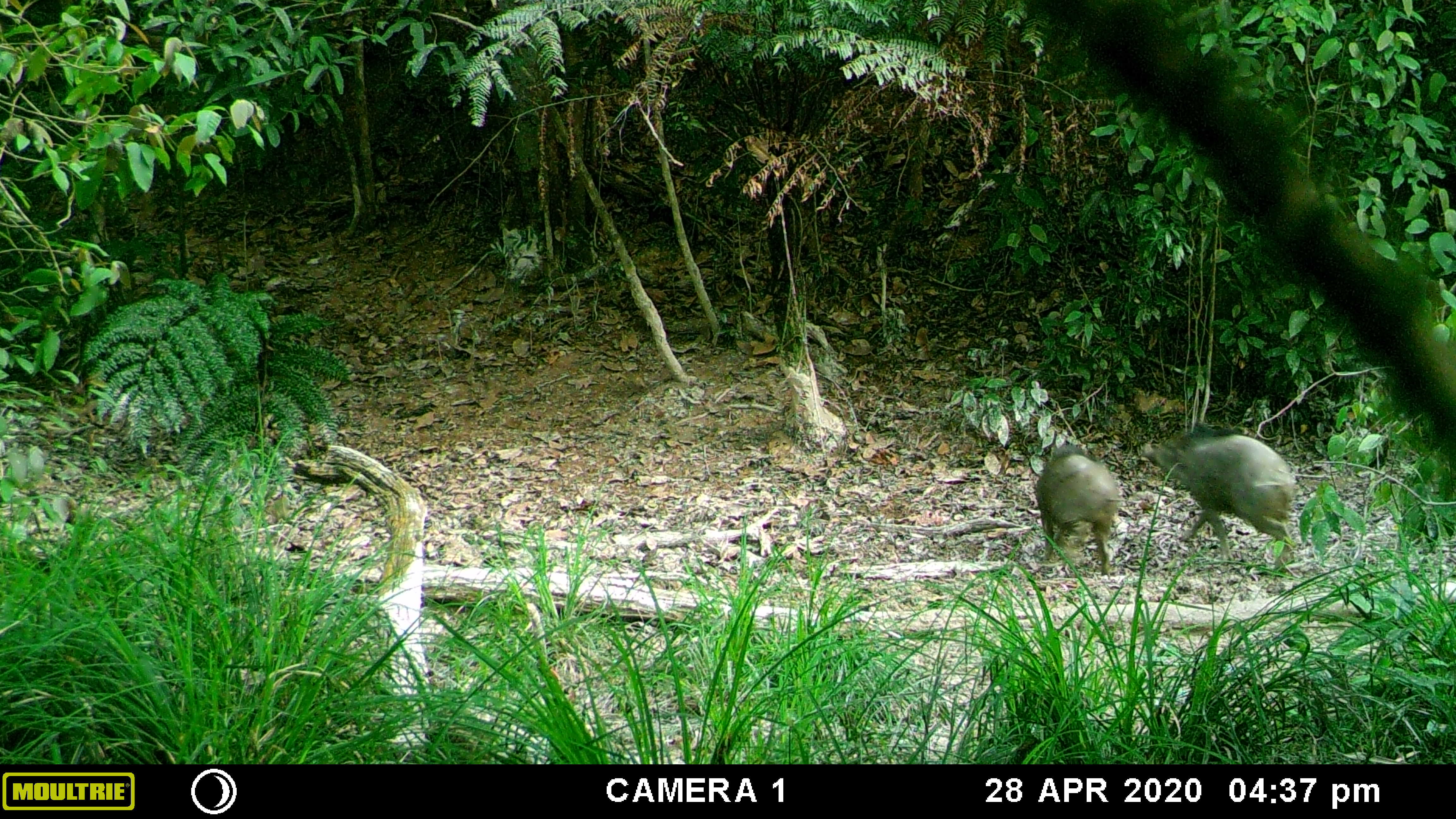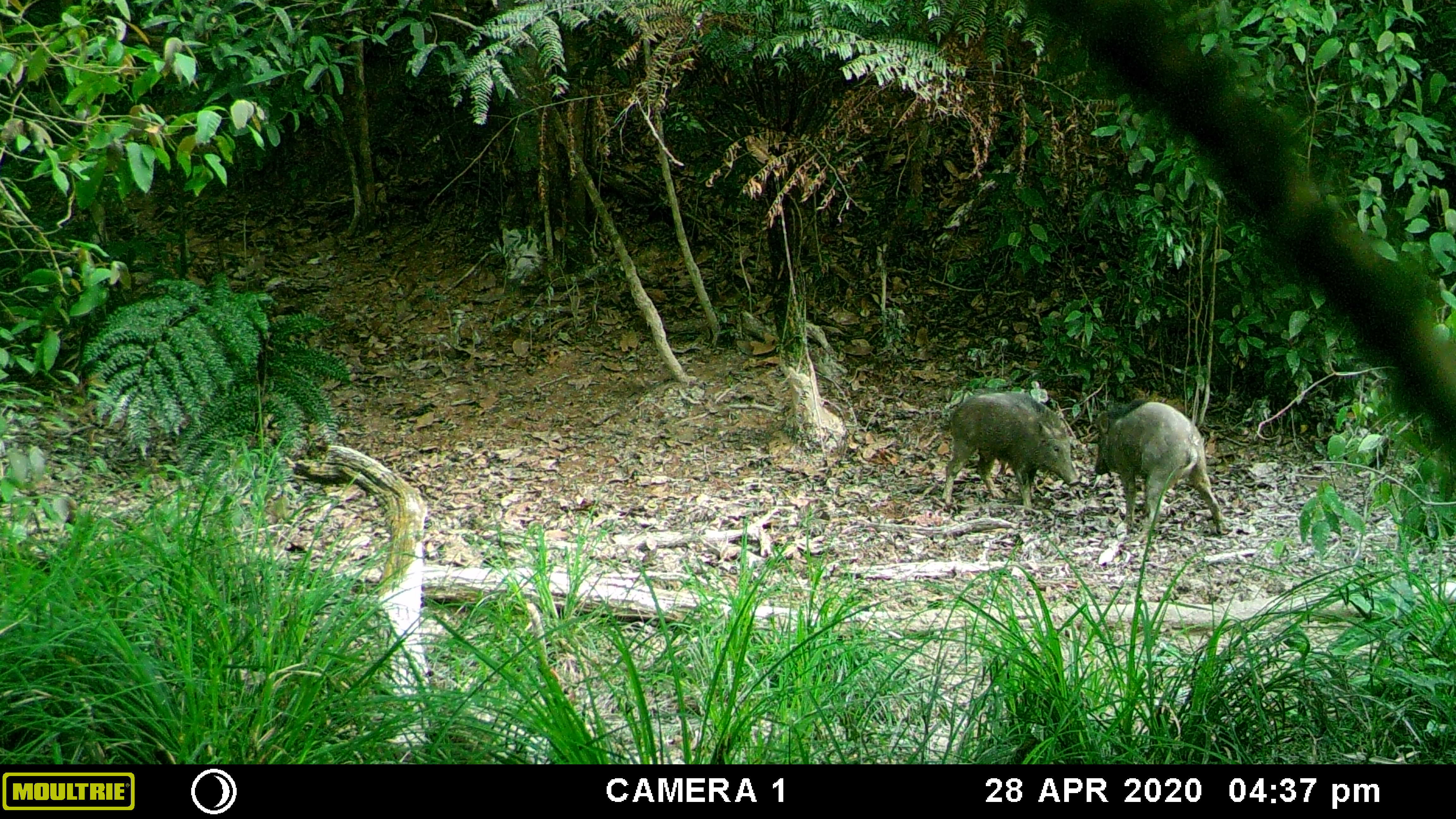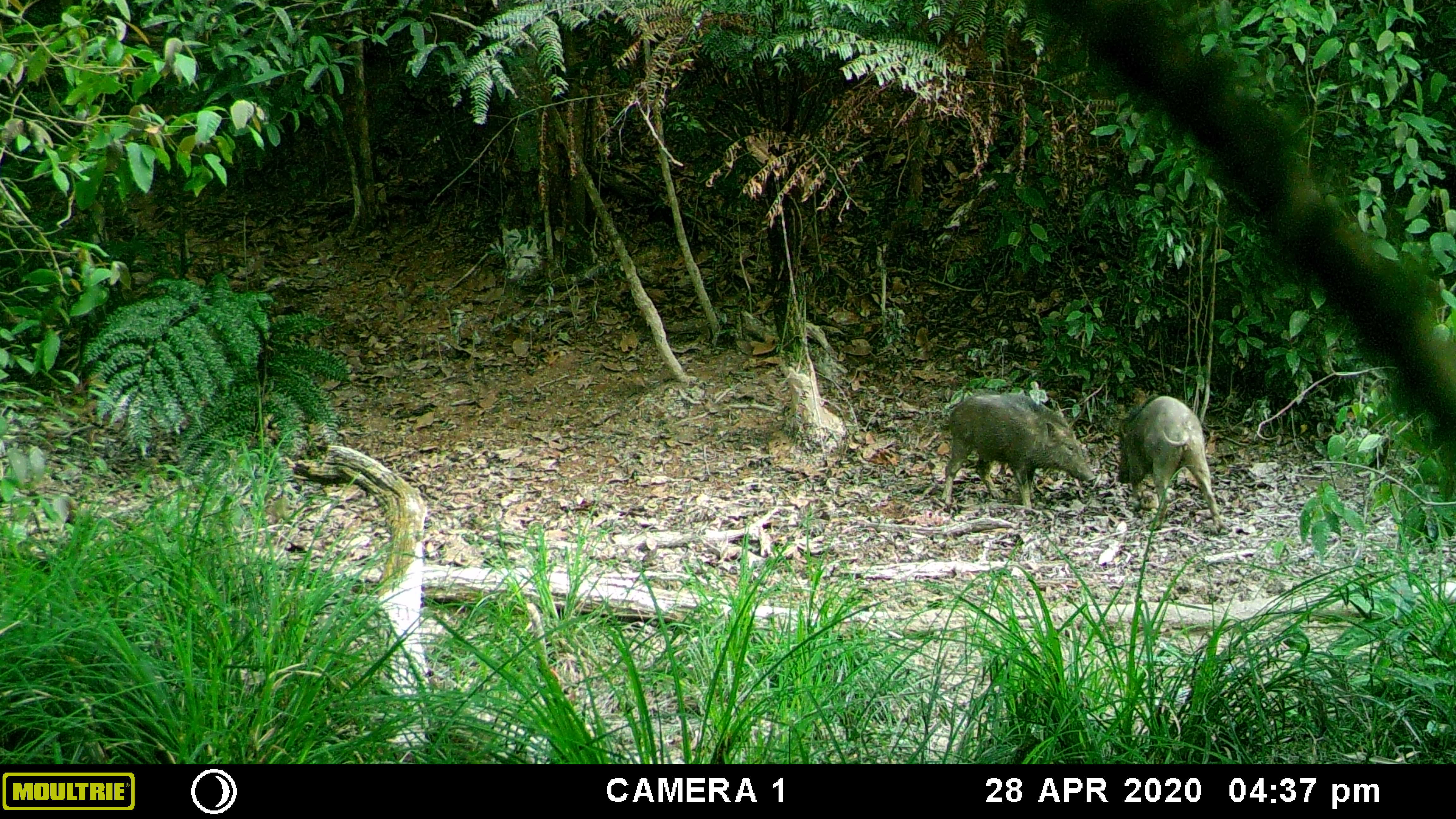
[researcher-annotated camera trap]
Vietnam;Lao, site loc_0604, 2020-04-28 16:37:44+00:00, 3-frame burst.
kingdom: Animalia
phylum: Chordata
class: Mammalia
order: Artiodactyla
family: Suidae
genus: Sus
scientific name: Sus scrofa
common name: eurasian wild pig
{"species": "eurasian wild pig (Sus scrofa)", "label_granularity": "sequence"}